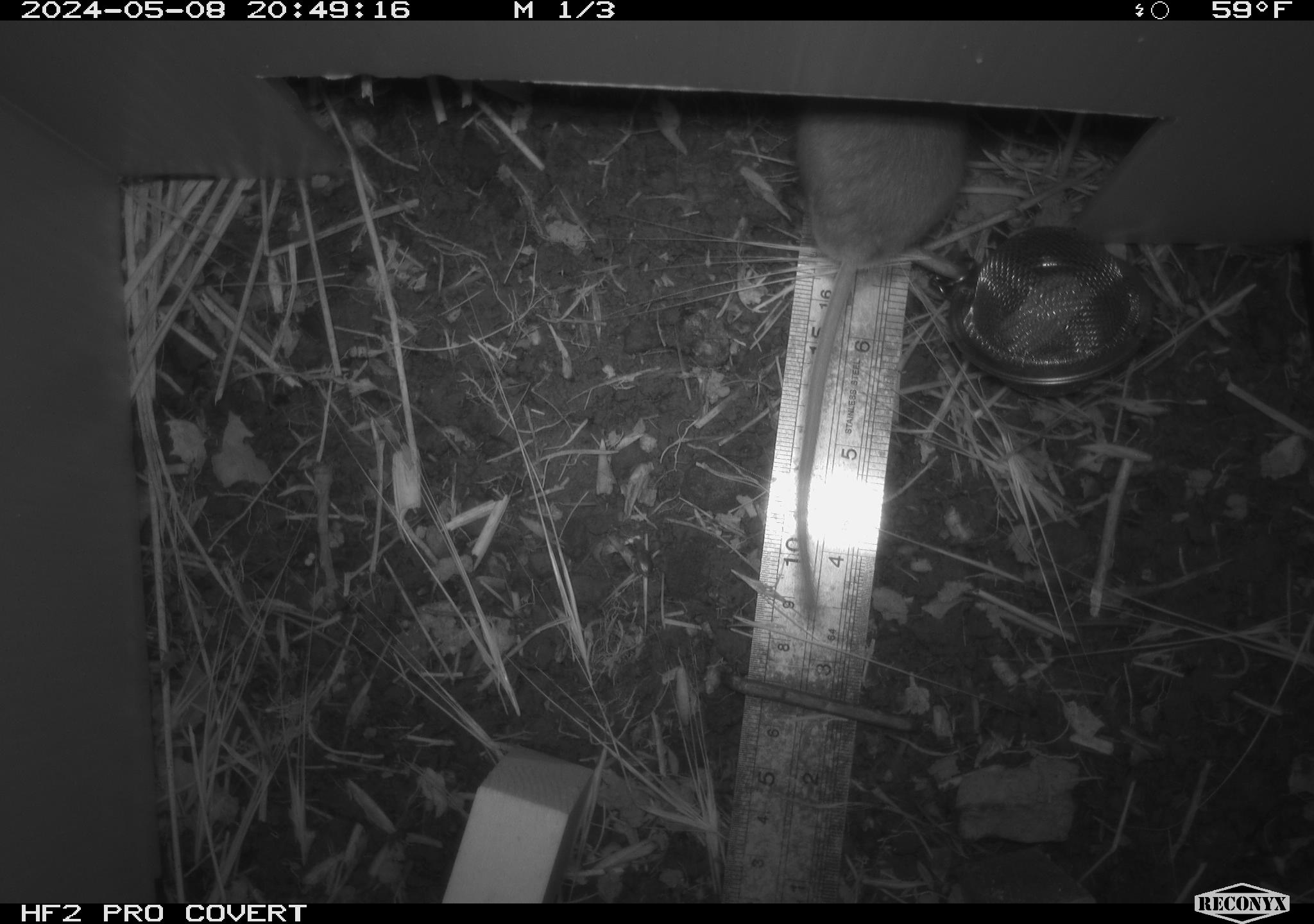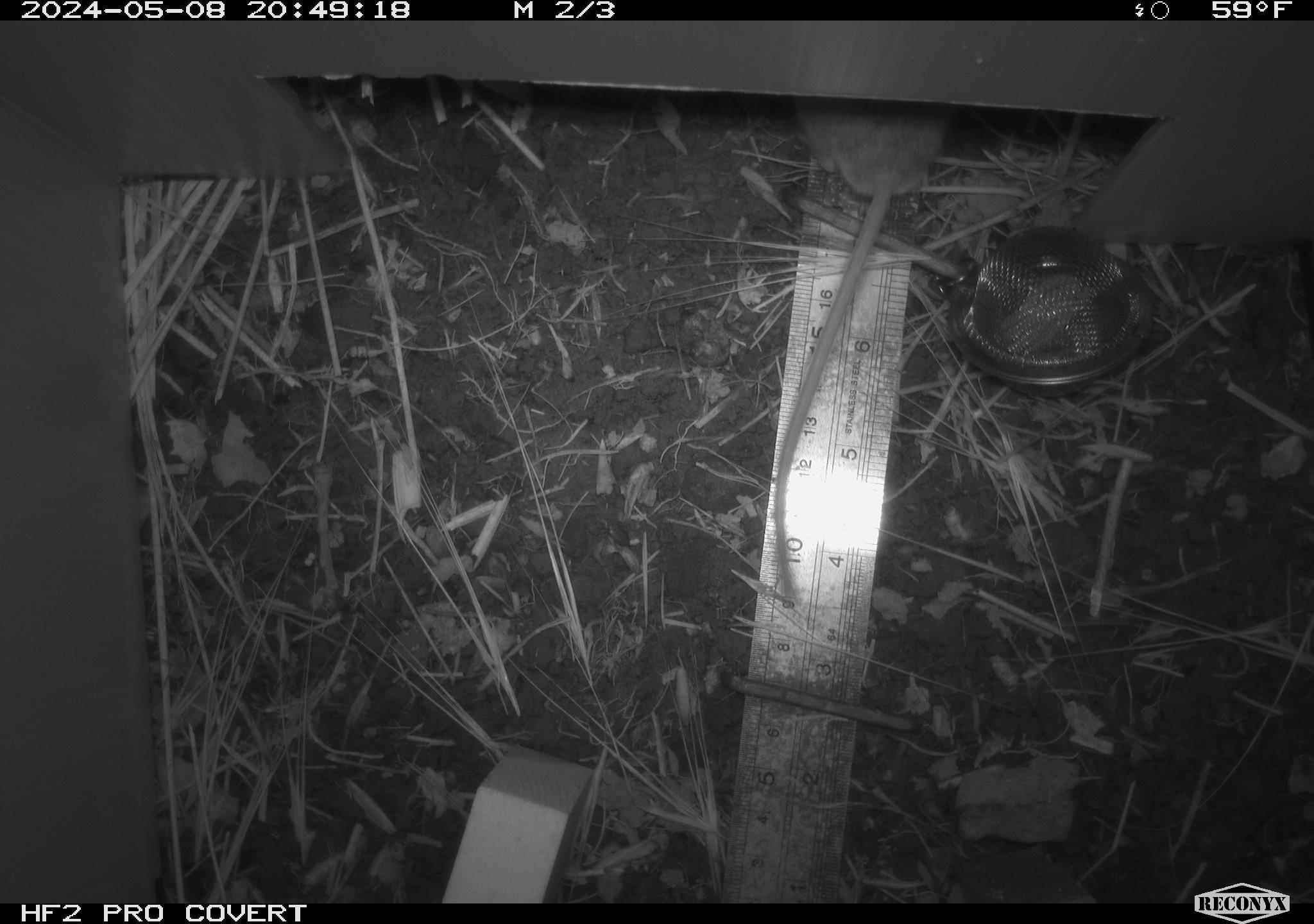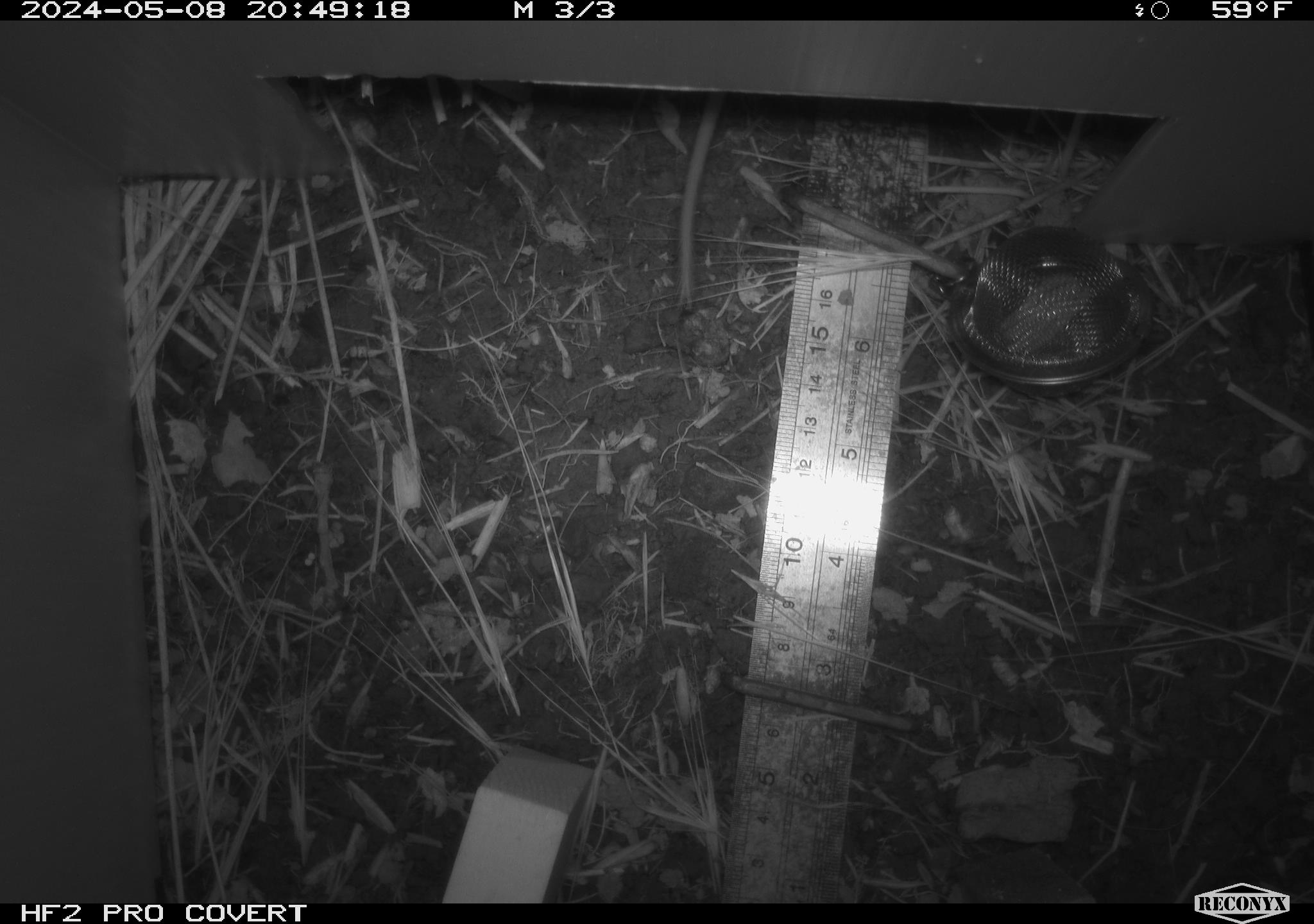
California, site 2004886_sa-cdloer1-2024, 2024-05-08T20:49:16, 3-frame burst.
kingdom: Animalia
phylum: Chordata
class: Mammalia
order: Rodentia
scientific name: Rodentia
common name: mouse species